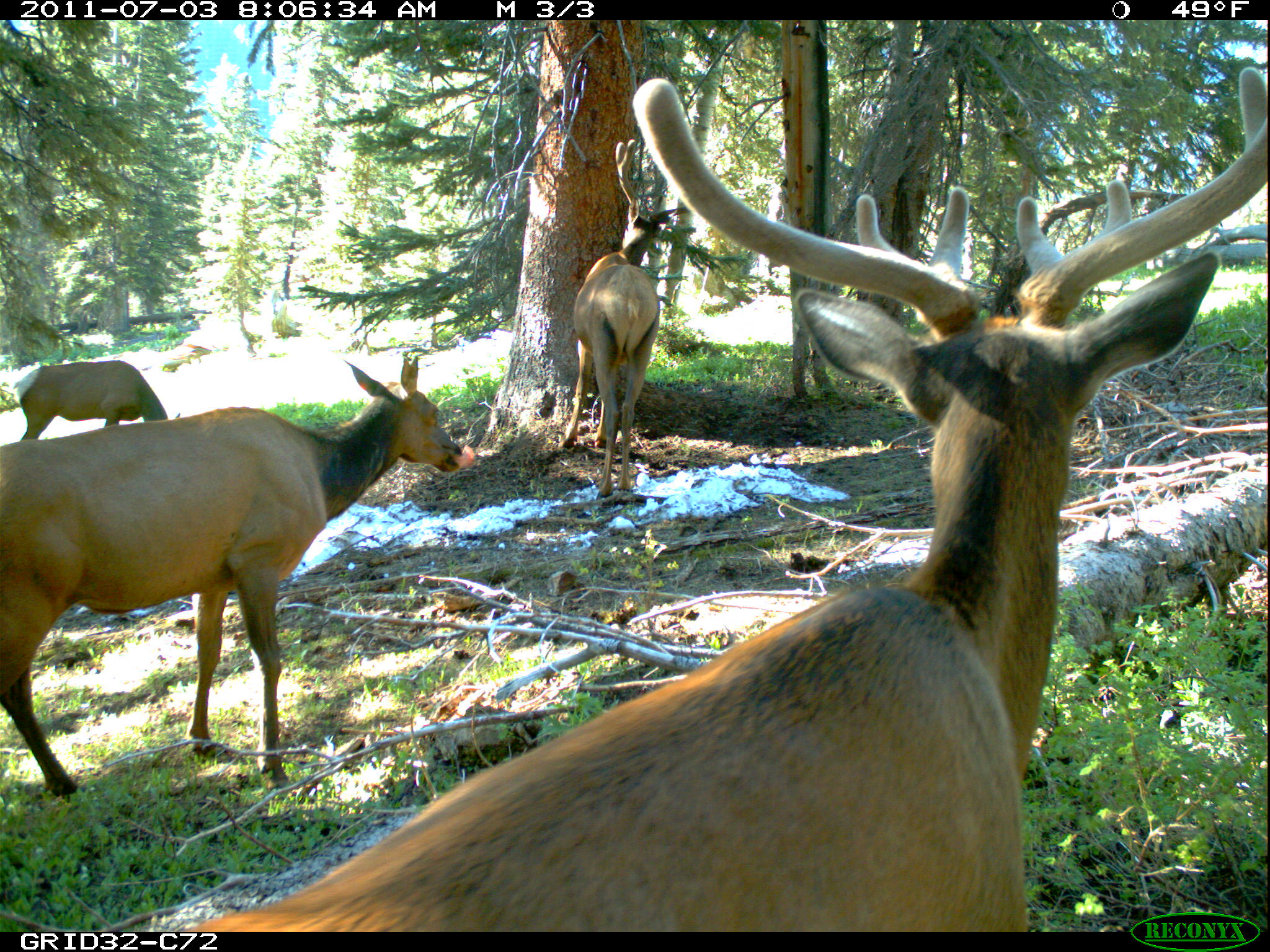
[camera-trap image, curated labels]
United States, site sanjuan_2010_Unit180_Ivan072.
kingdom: Animalia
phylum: Chordata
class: Mammalia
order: Artiodactyla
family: Cervidae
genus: Cervus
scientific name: Cervus elaphus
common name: red deer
Cervus elaphus (red deer).